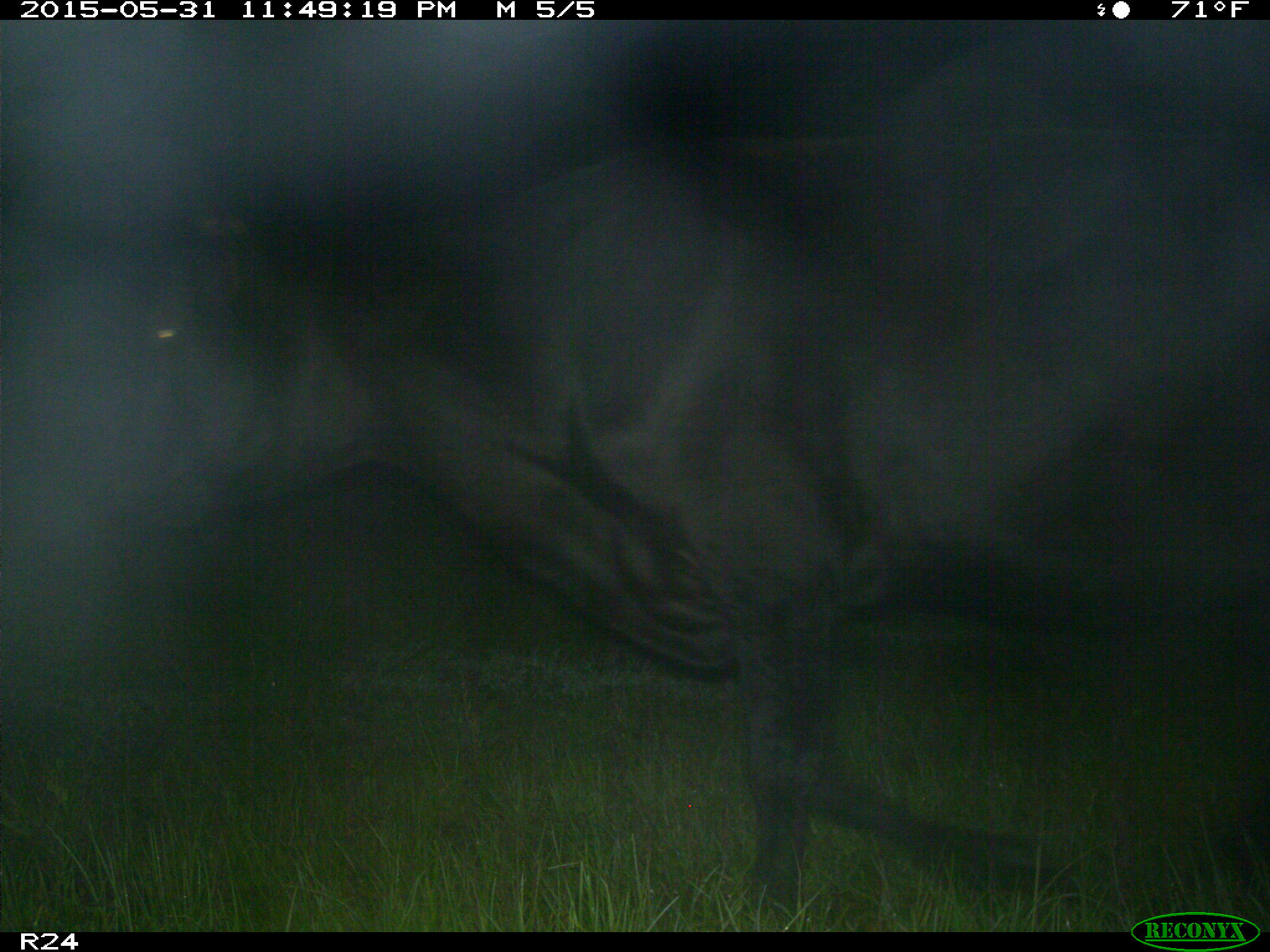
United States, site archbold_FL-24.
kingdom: Animalia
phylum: Chordata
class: Mammalia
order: Artiodactyla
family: Bovidae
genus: Bos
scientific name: Bos taurus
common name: domestic cow